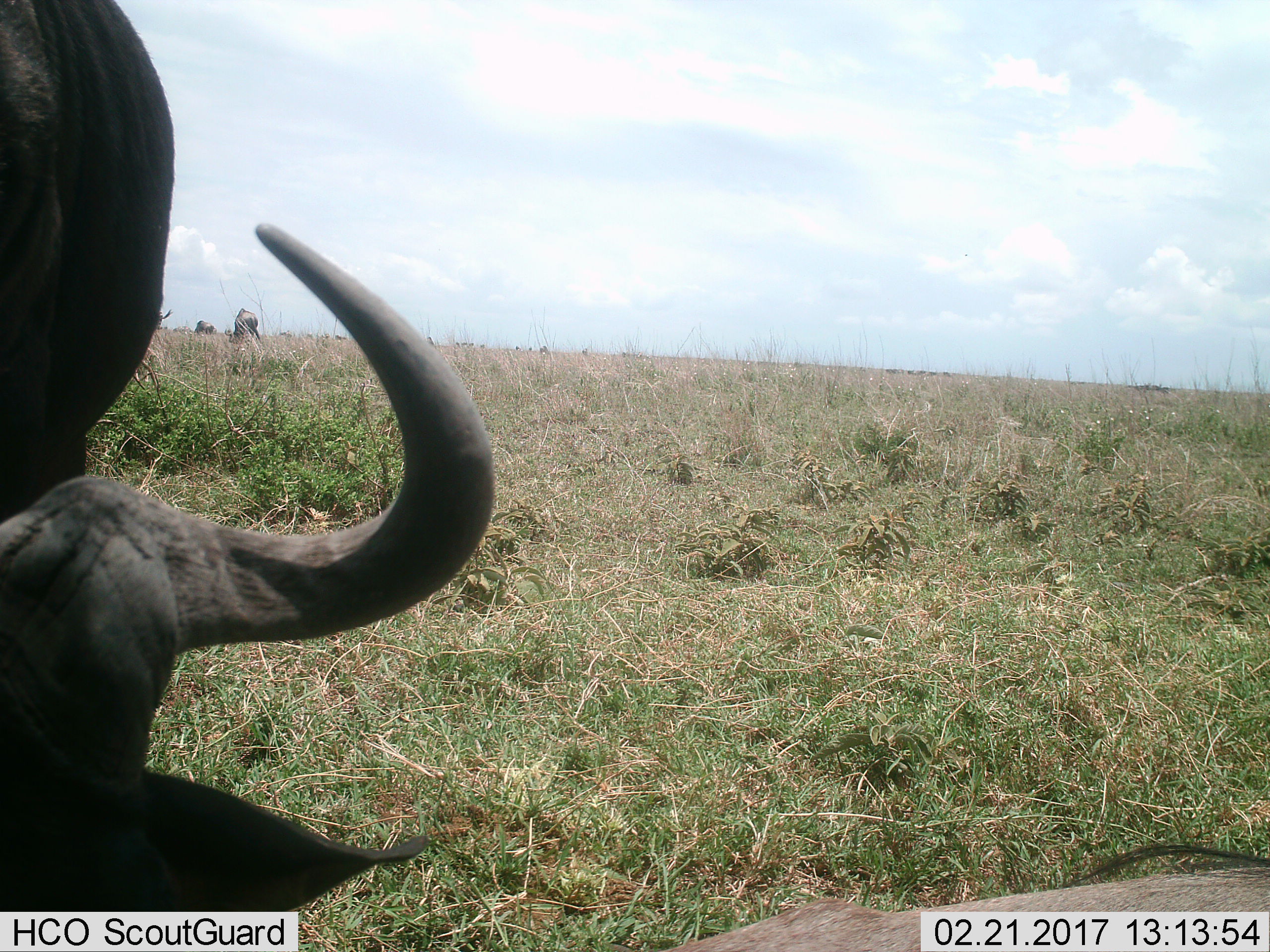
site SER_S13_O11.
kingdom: Animalia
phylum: Chordata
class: Mammalia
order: Artiodactyla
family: Bovidae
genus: Connochaetes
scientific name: Connochaetes taurinus taurinus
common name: blue wildebeest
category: wildebeestblue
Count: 3.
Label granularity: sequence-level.